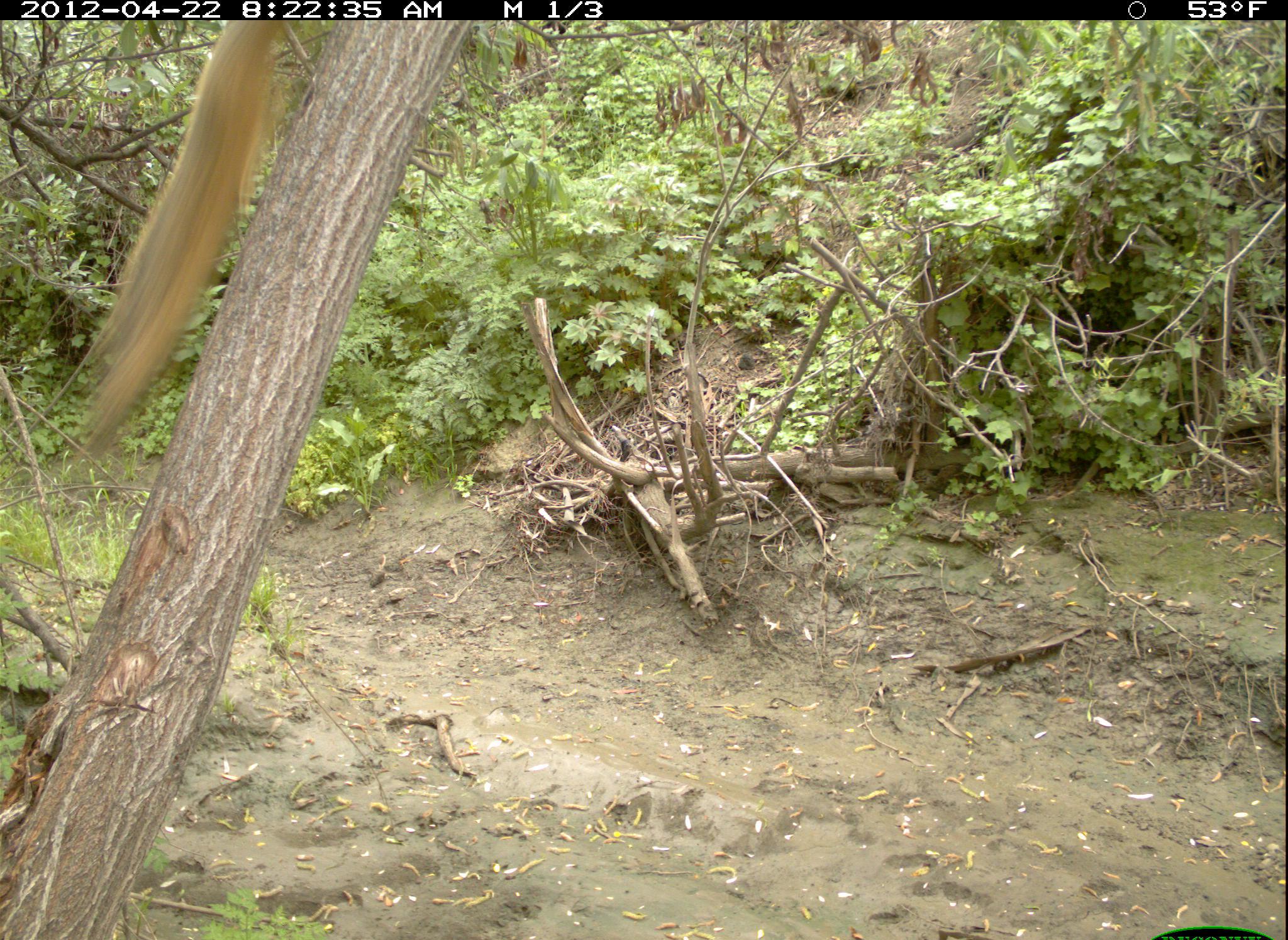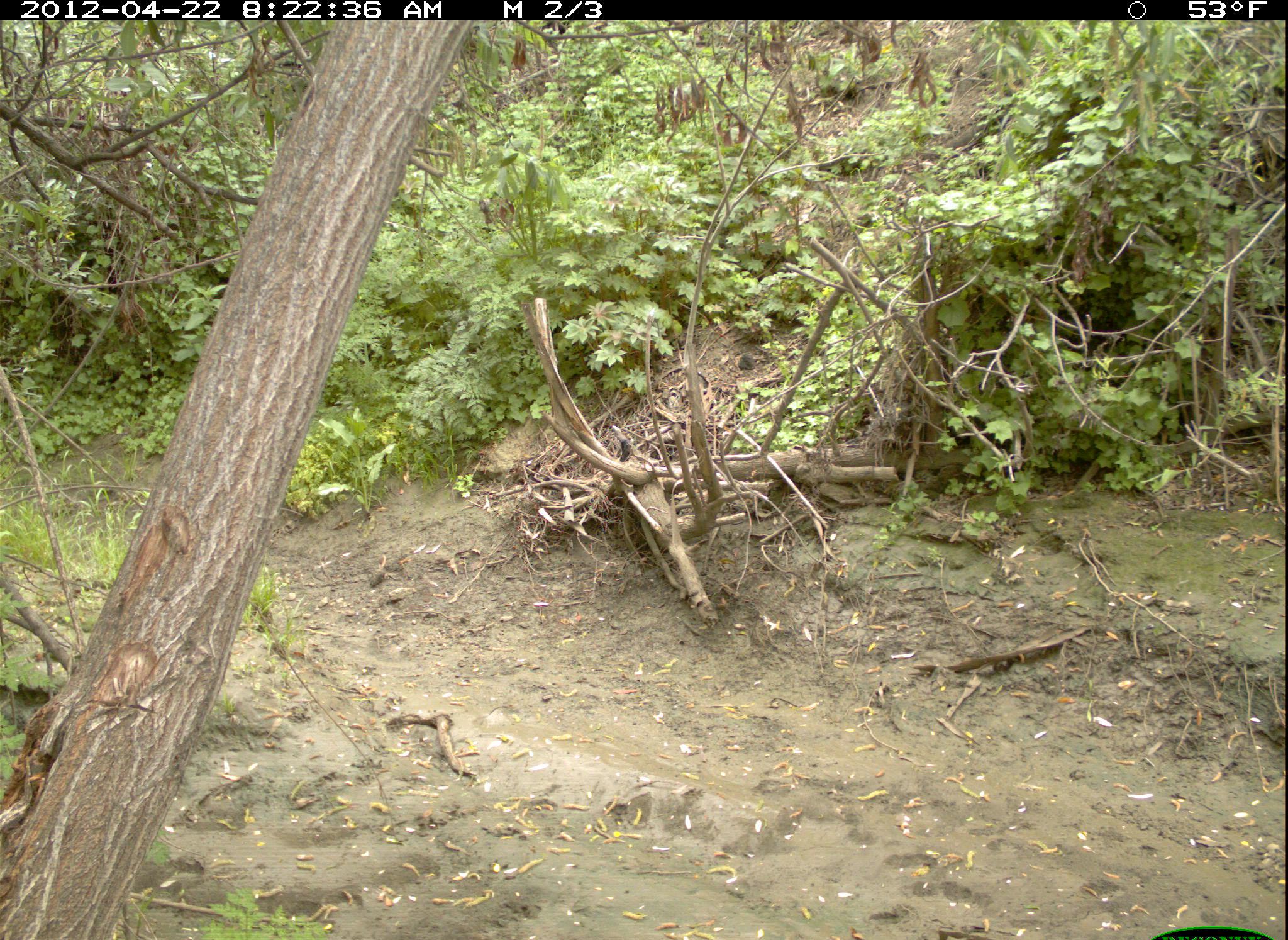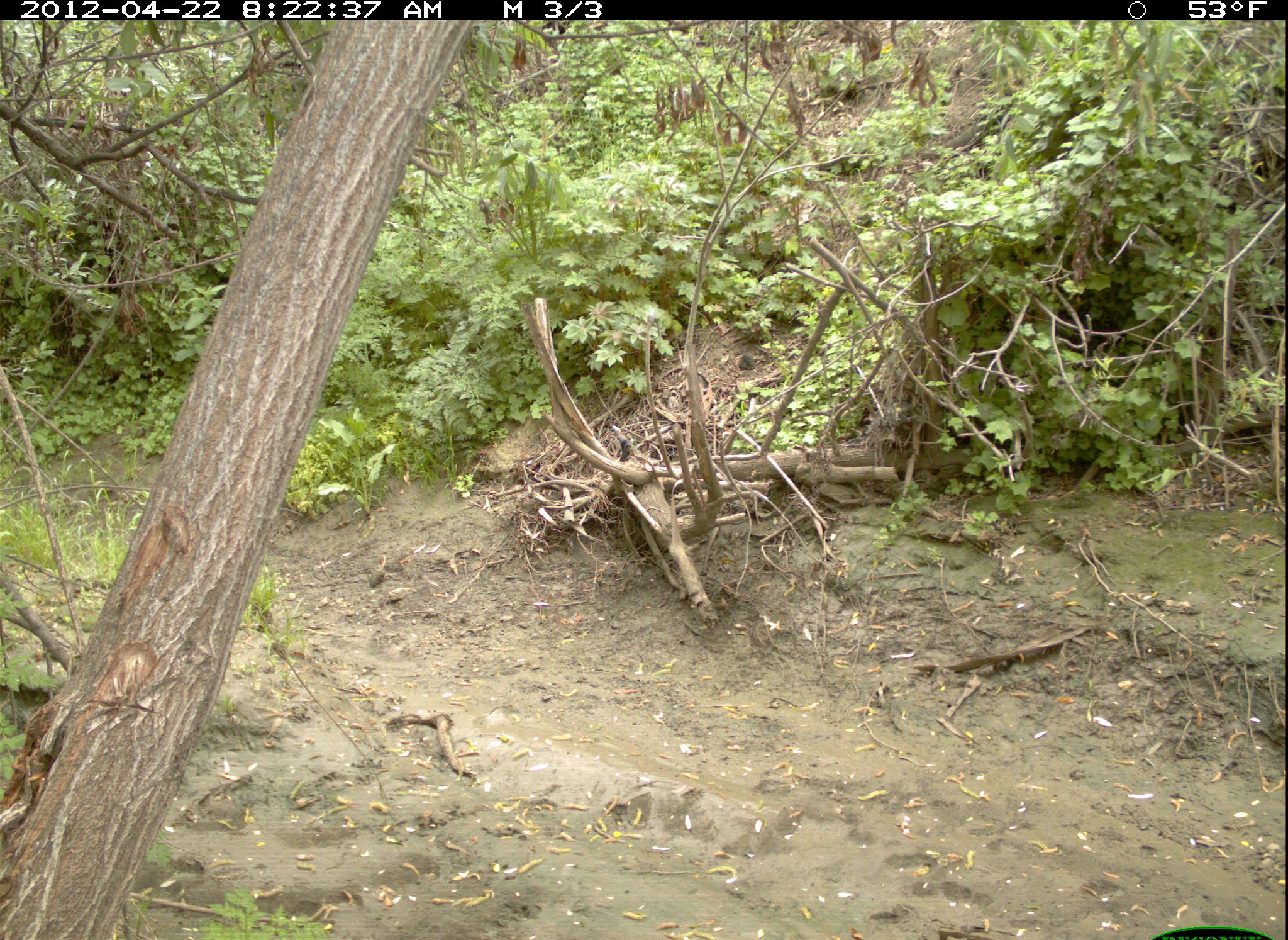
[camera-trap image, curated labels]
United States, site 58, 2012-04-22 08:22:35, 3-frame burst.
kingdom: Animalia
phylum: Chordata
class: Mammalia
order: Rodentia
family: Sciuridae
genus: Sciurus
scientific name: Sciurus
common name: squirrel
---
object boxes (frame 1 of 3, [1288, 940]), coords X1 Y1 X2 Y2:
squirrel: 72 23 300 464